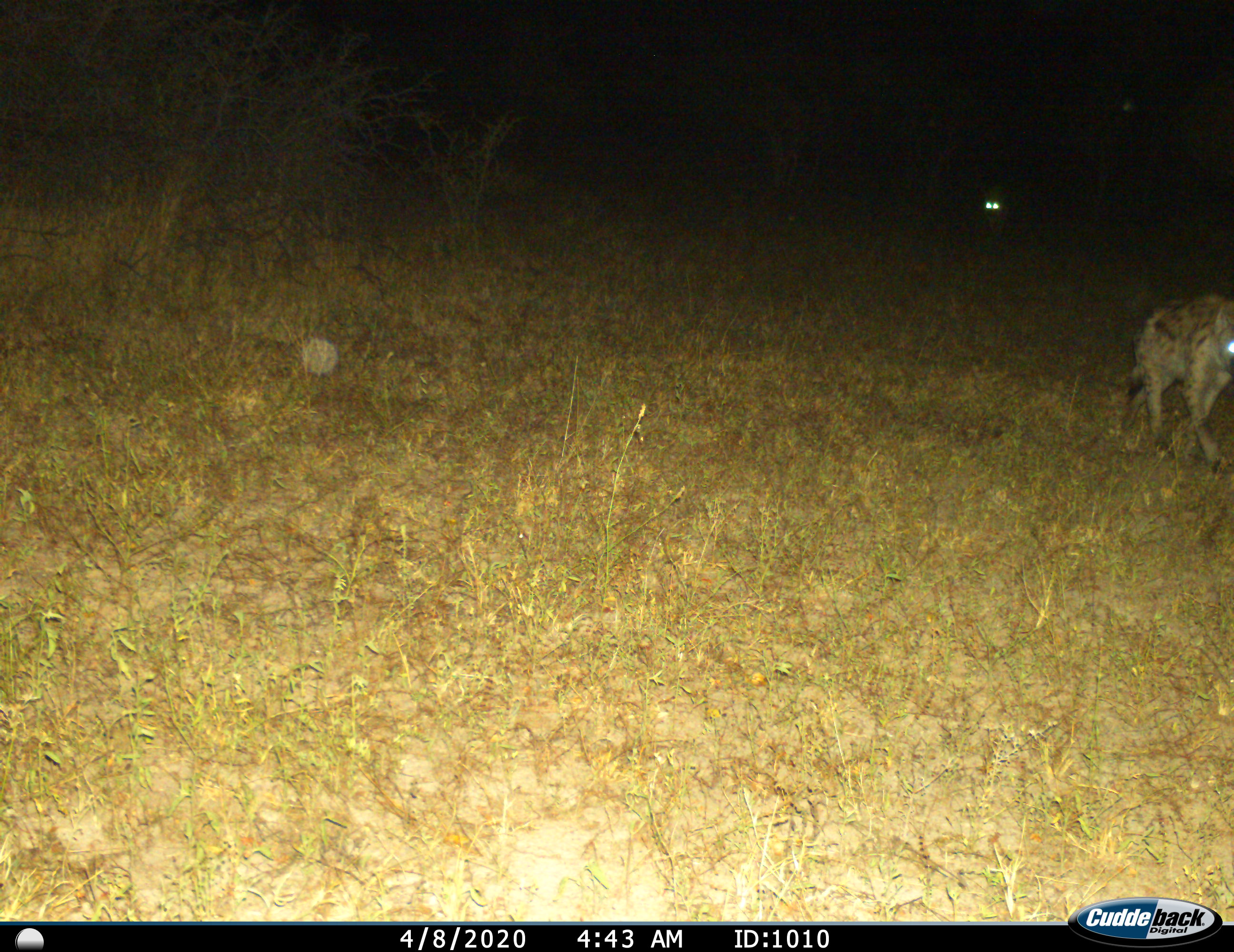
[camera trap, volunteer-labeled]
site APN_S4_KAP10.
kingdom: Animalia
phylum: Chordata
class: Mammalia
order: Carnivora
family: Hyaenidae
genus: Crocuta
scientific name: Crocuta crocuta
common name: spotted hyena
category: hyenaspotted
Hyenaspotted (spotted hyena) (Crocuta crocuta), count 2. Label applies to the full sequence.